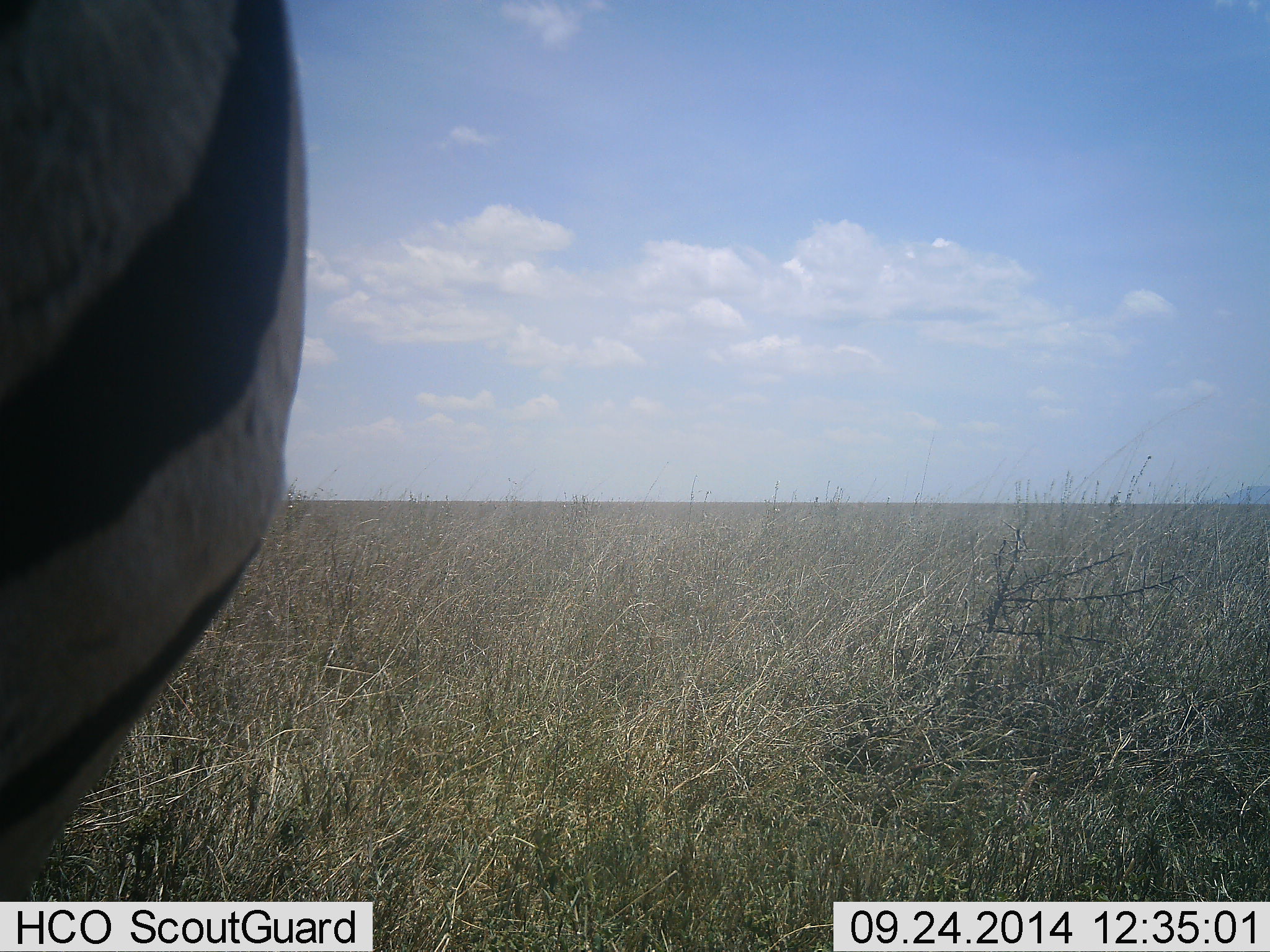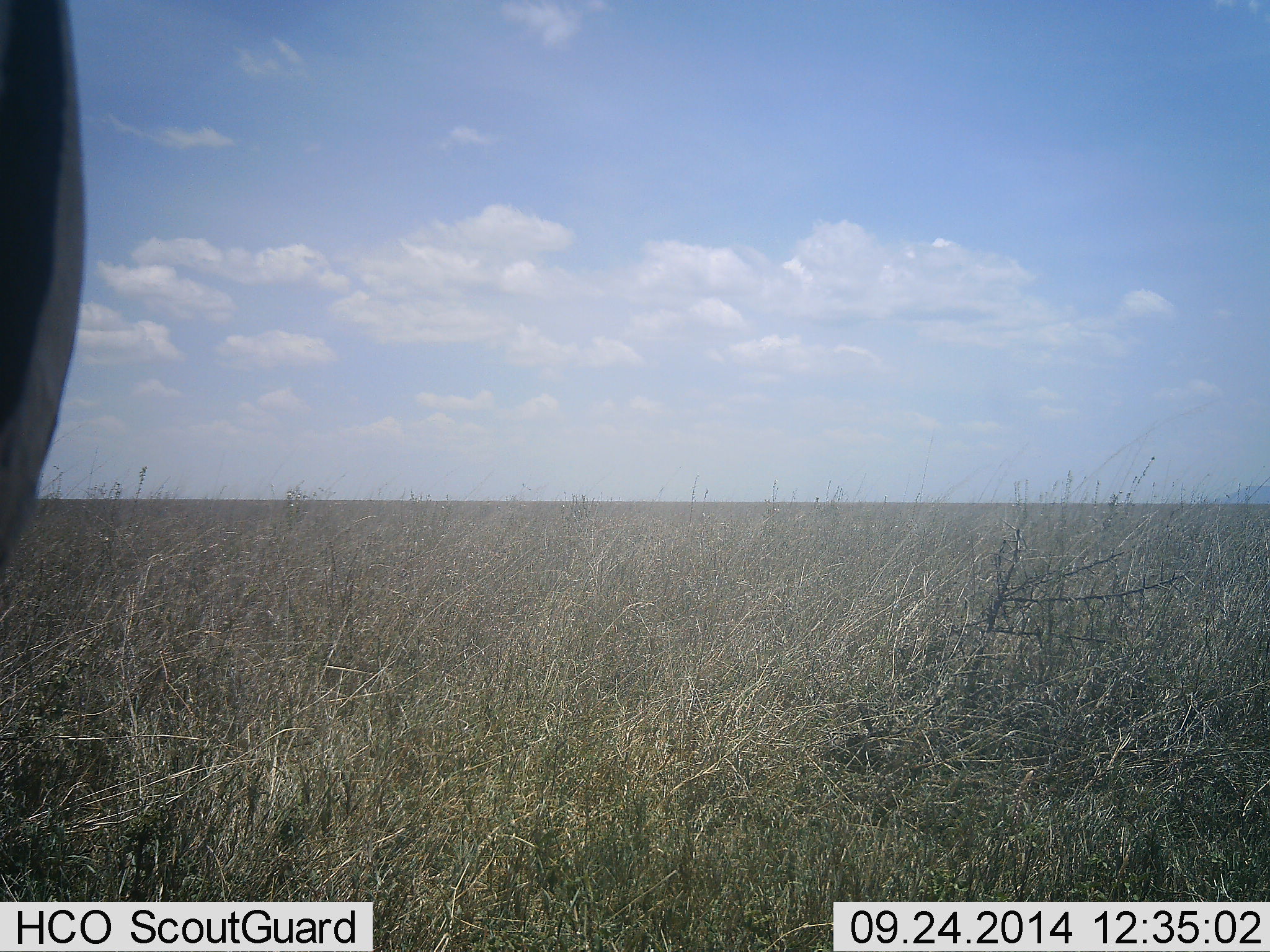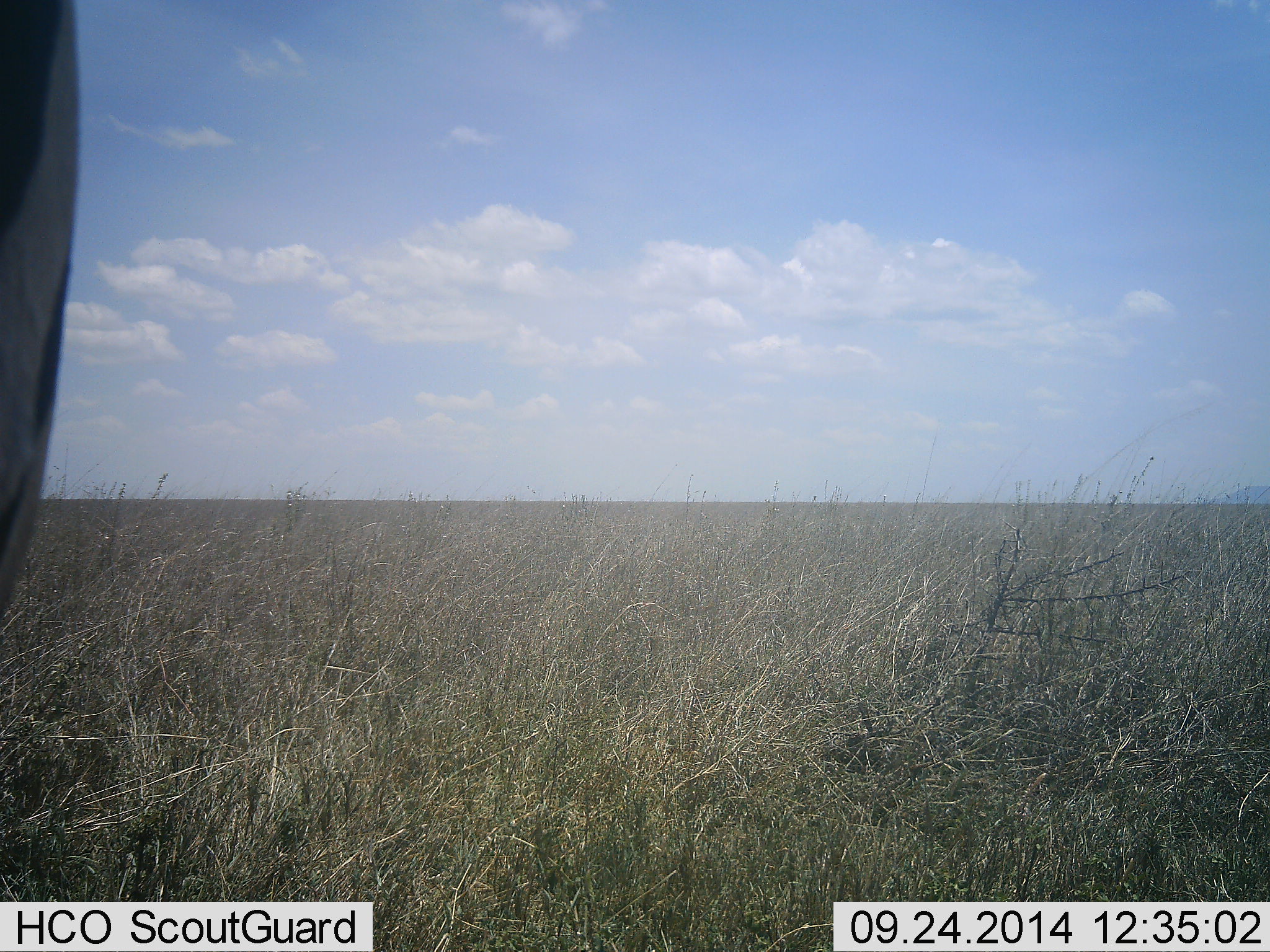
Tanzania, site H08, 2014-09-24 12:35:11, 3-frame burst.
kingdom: Animalia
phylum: Chordata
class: Mammalia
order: Perissodactyla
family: Equidae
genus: Equus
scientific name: Equus quagga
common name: plains zebra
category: zebra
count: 1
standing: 40%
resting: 0%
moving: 50%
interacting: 10%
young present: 0%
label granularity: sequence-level